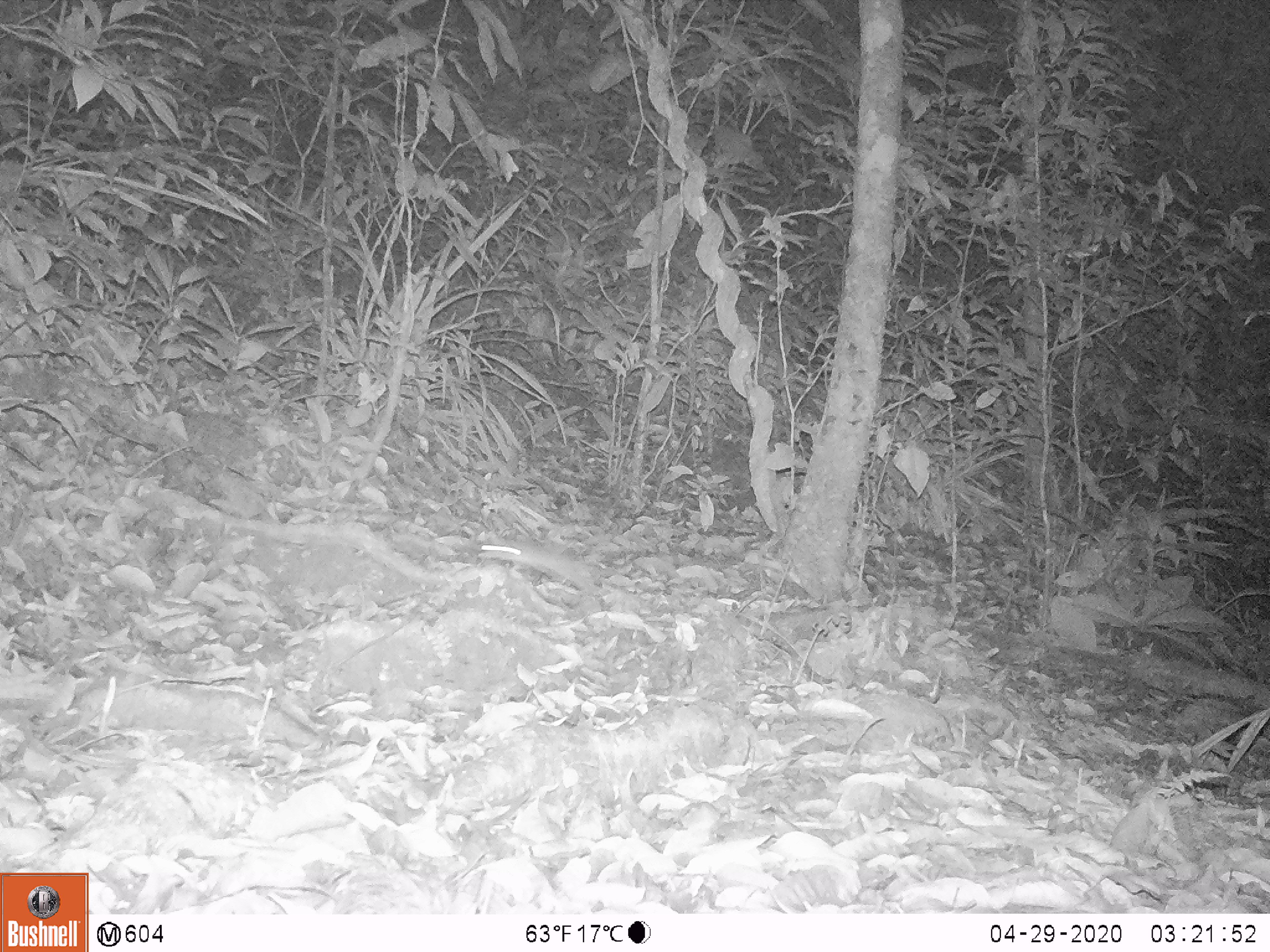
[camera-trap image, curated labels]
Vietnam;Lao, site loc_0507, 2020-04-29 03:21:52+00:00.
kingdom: Animalia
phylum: Chordata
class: Mammalia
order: Rodentia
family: Muridae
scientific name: Muridae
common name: old-world mice and rats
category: unidentified murid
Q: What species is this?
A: Unidentified murid (old-world mice and rats) (Muridae).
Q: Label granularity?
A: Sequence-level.